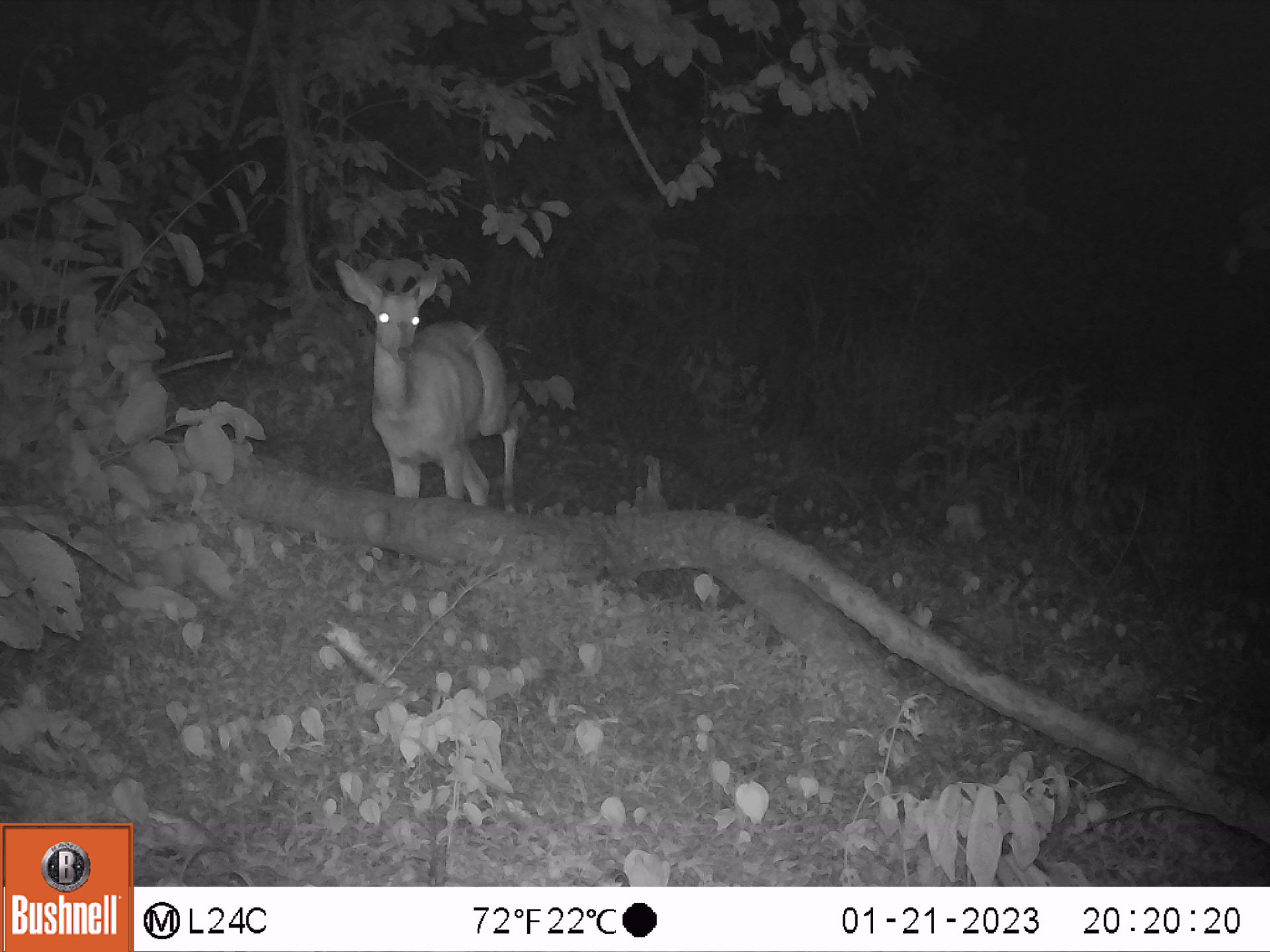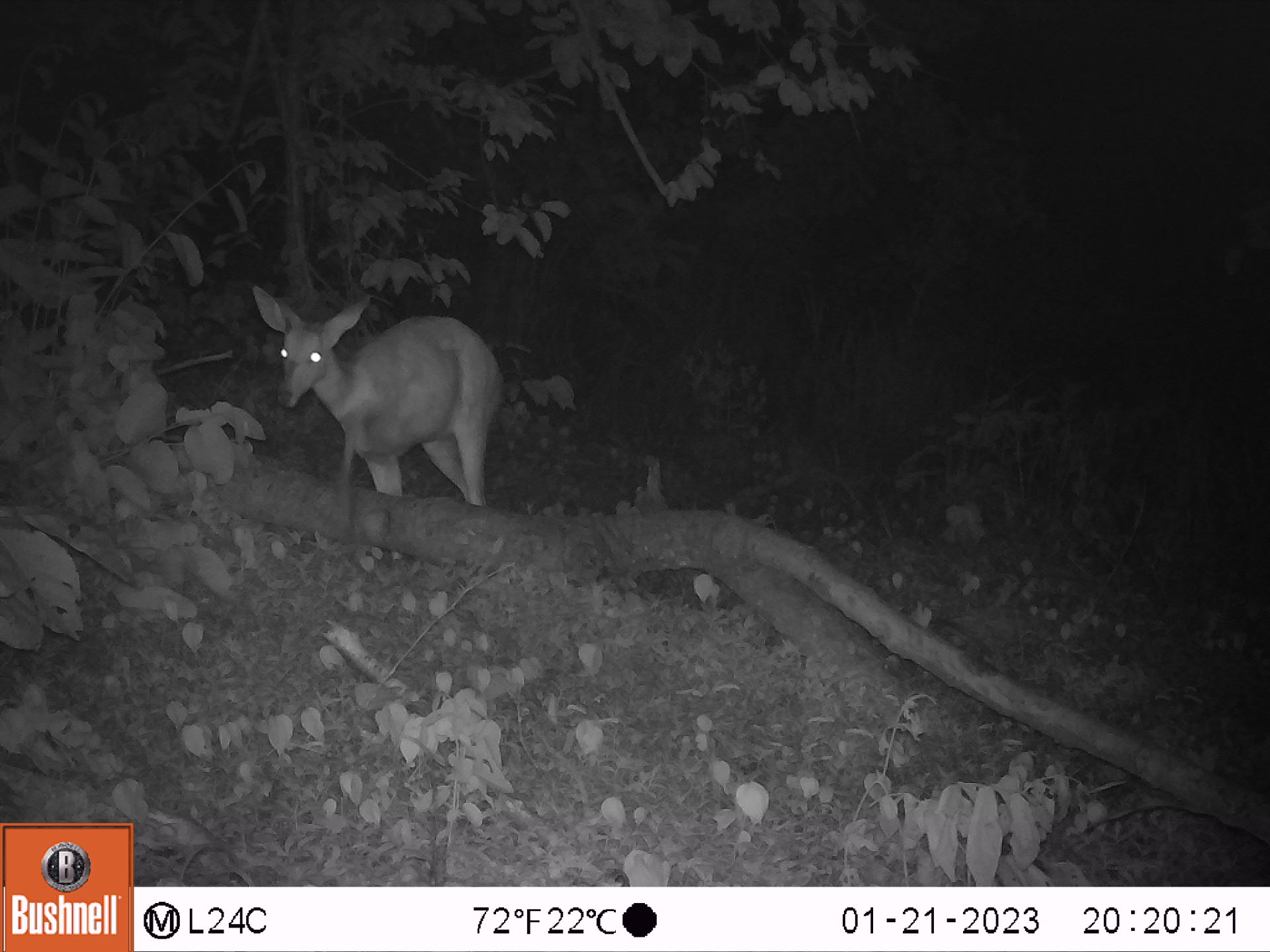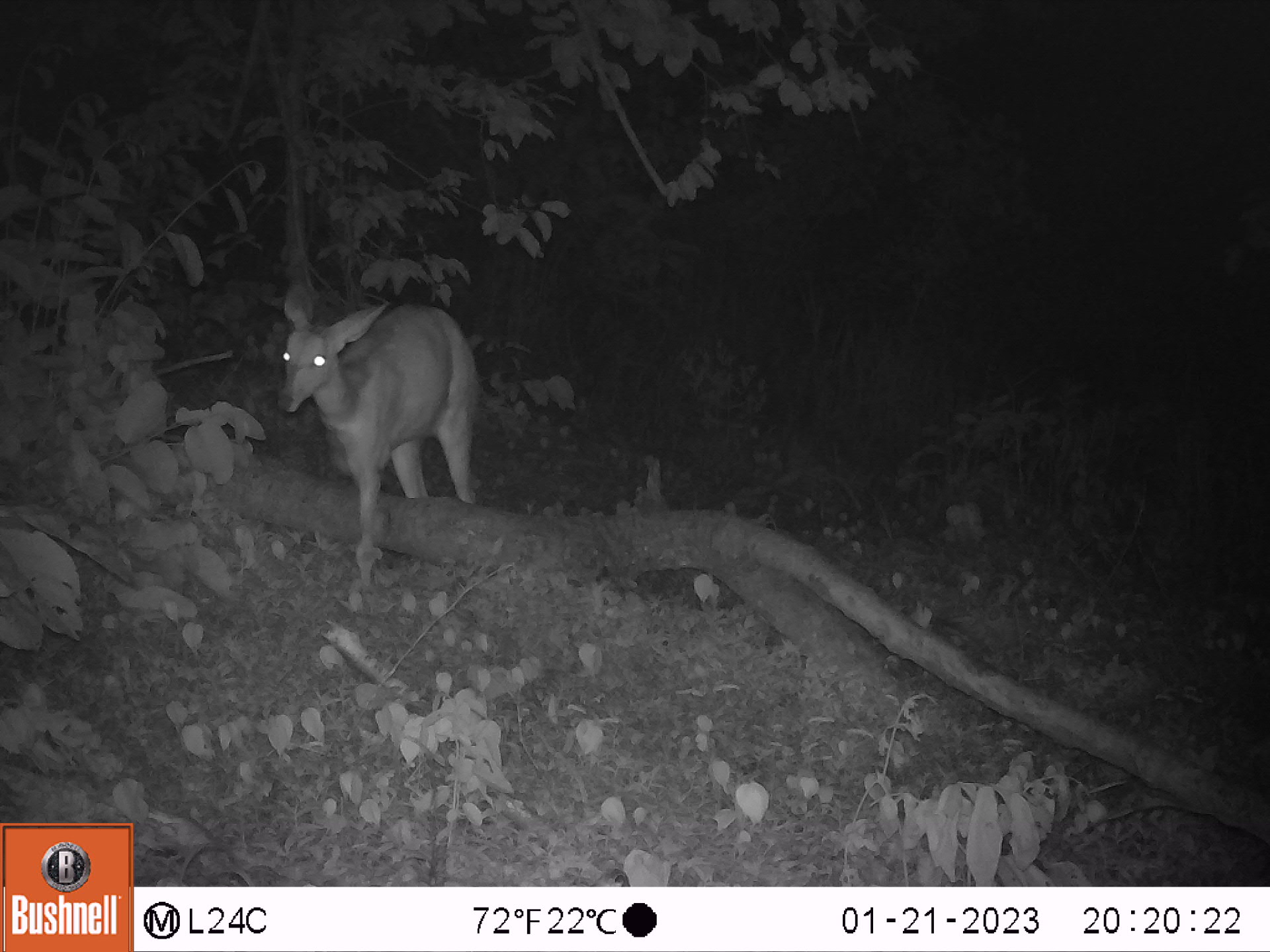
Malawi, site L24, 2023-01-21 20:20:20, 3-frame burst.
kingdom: Animalia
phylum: Chordata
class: Mammalia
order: Artiodactyla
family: Bovidae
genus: Tragelaphus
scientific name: Tragelaphus sylvaticus sylvaticus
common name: cape bushbuck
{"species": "cape bushbuck (Tragelaphus sylvaticus sylvaticus)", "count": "1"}